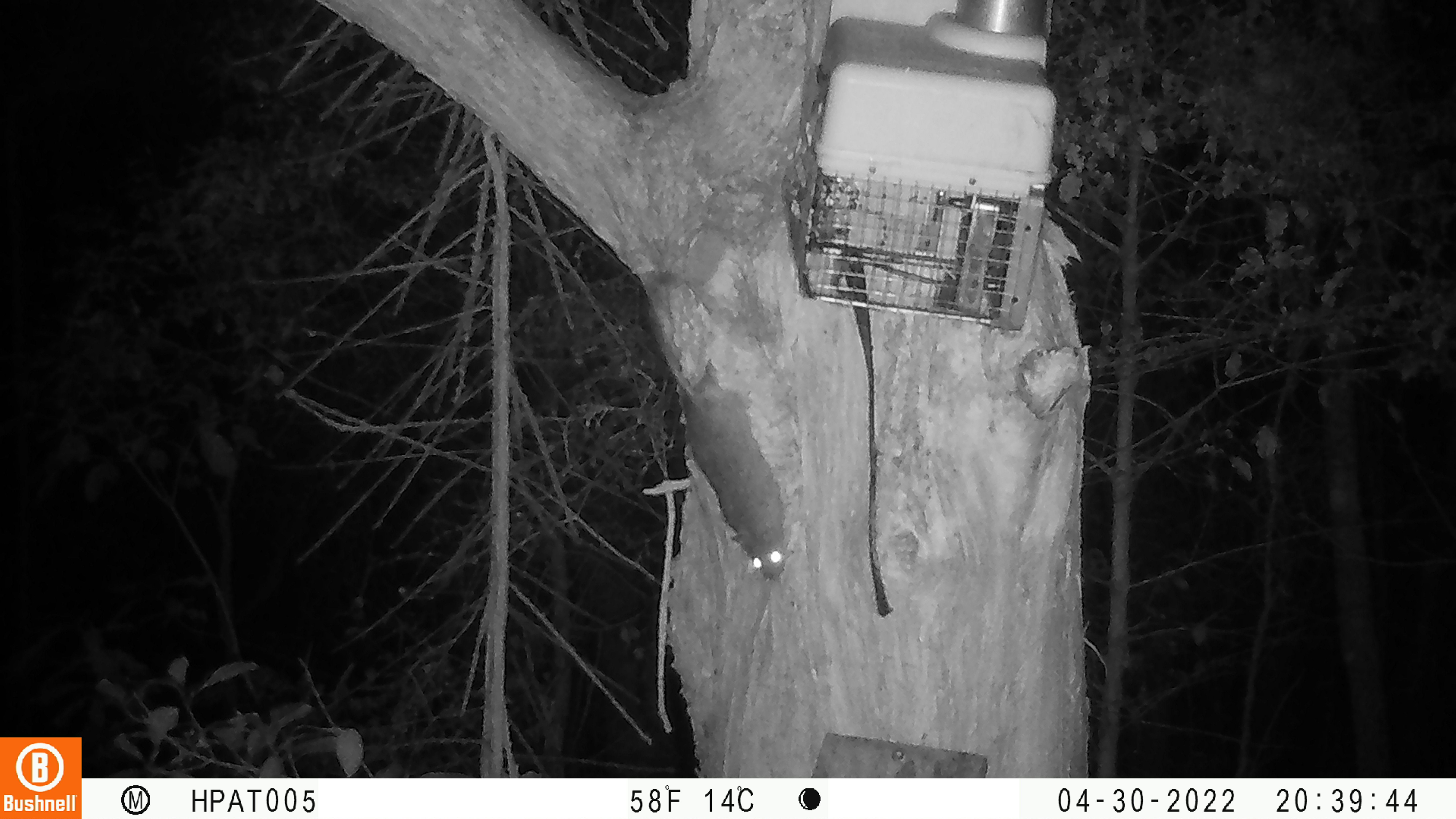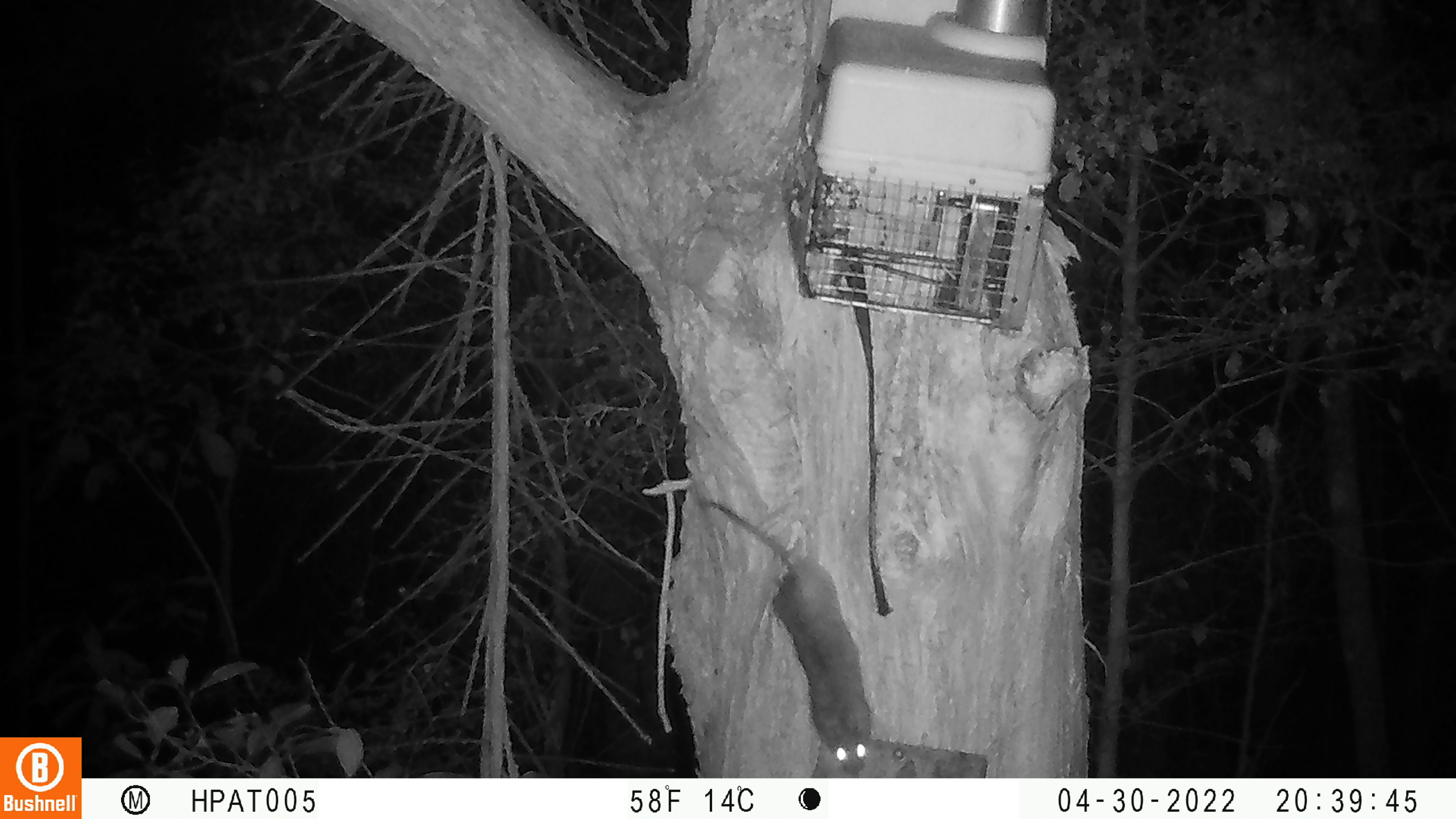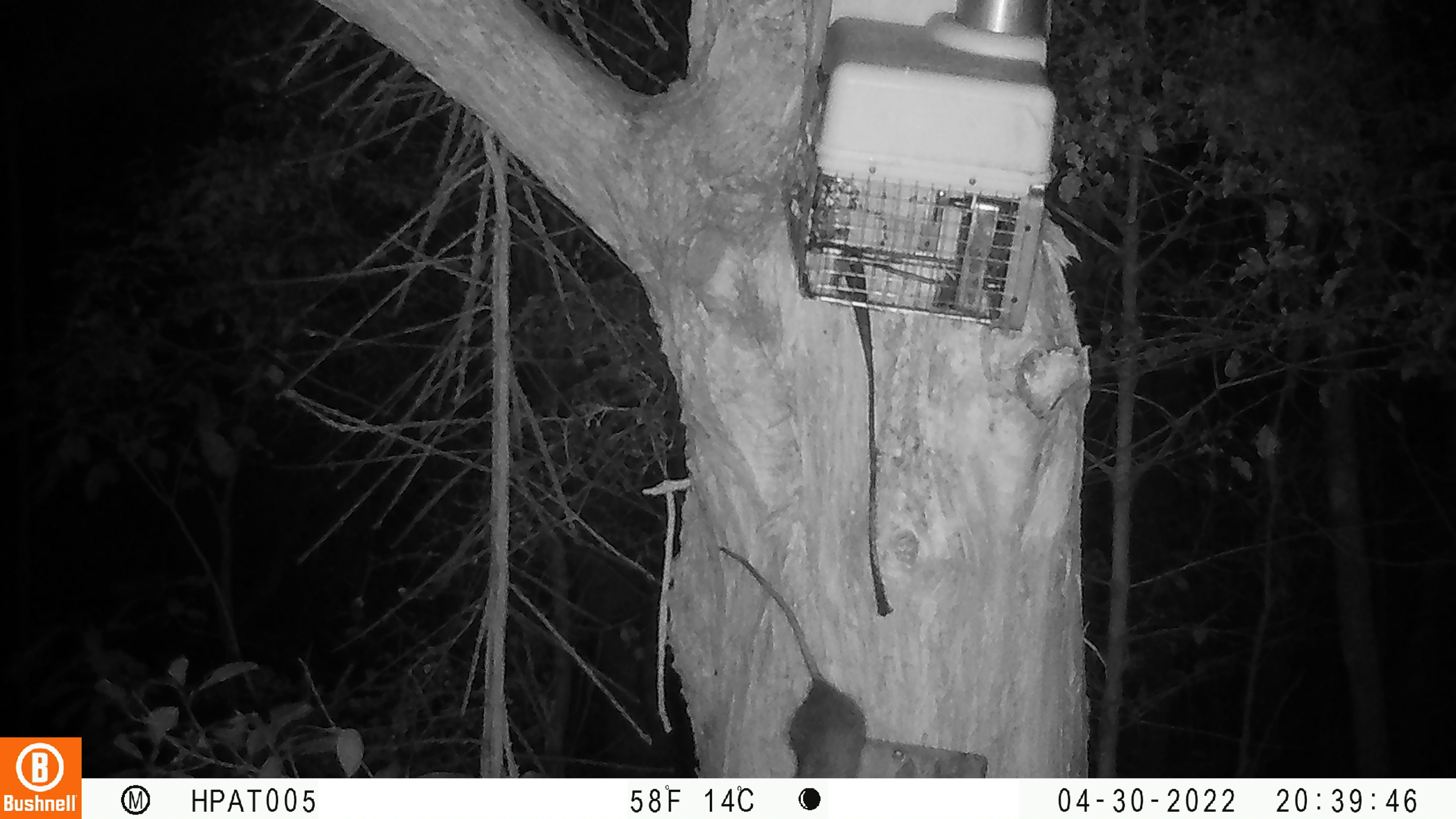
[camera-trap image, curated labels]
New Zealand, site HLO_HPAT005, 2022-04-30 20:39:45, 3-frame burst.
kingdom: Animalia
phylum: Chordata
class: Mammalia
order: Rodentia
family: Muridae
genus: Rattus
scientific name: Rattus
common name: rat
Rat (Rattus).